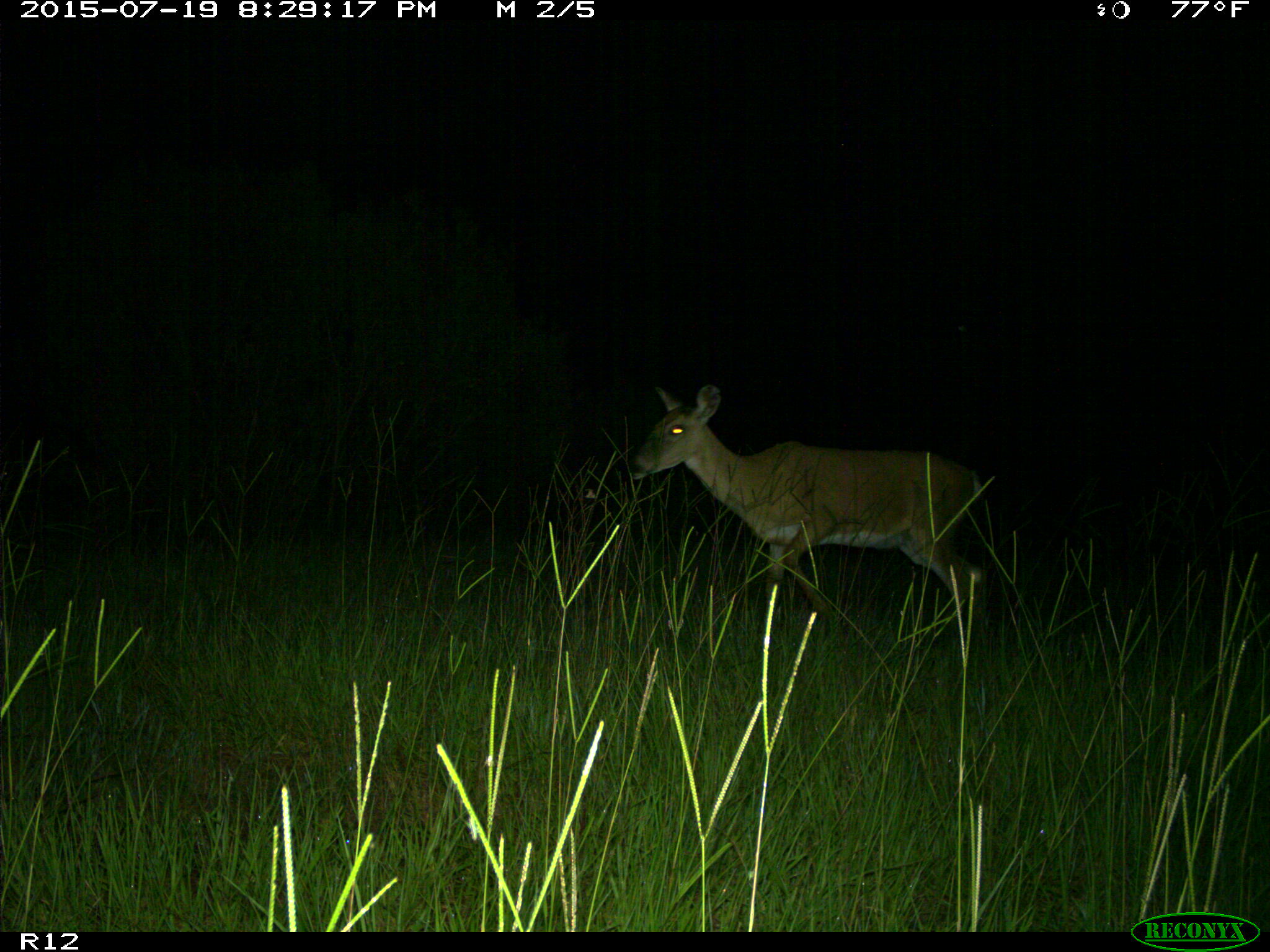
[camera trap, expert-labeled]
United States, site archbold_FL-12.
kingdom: Animalia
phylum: Chordata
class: Mammalia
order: Artiodactyla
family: Cervidae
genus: Odocoileus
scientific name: Odocoileus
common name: deer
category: unidentified deer